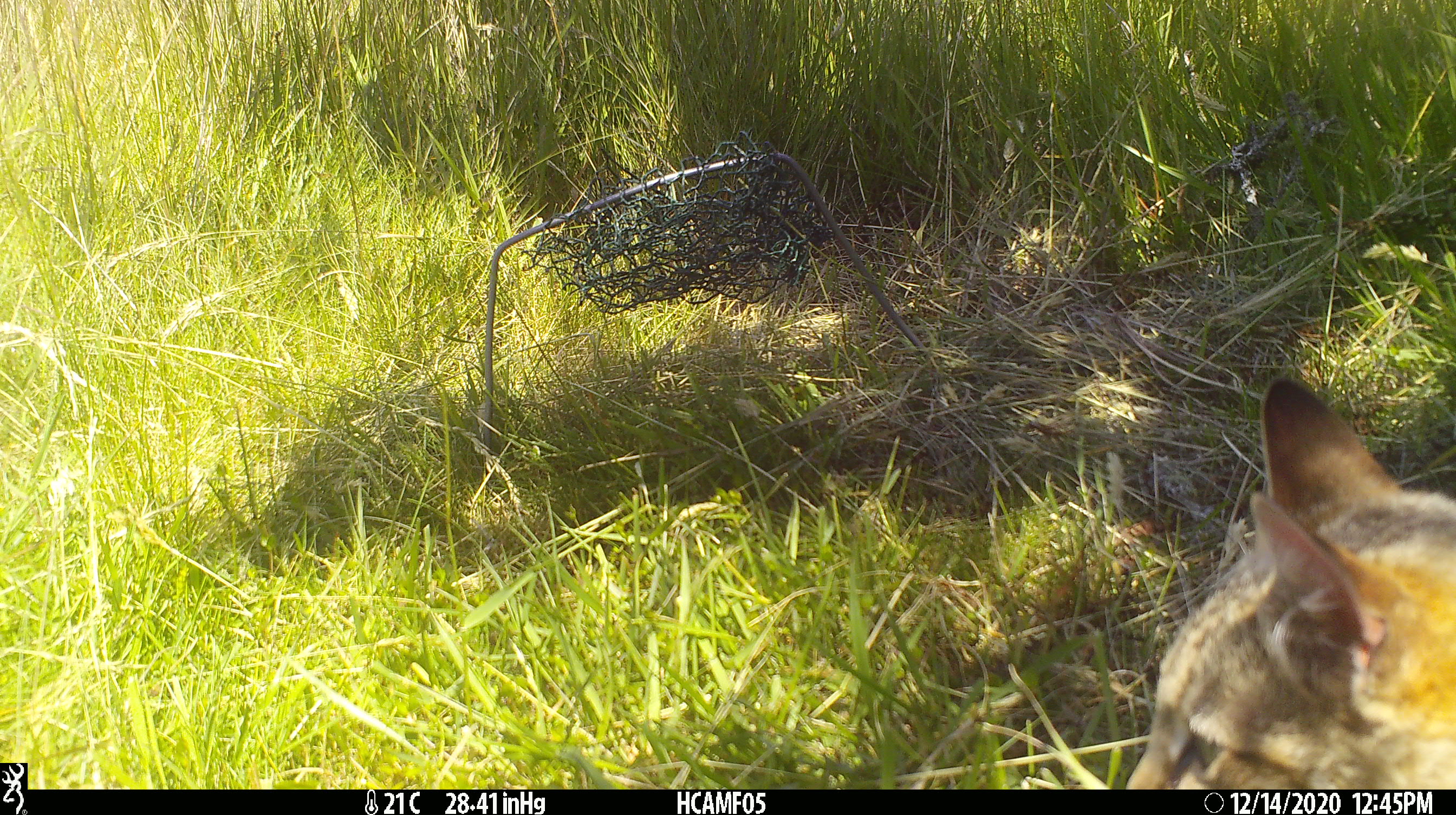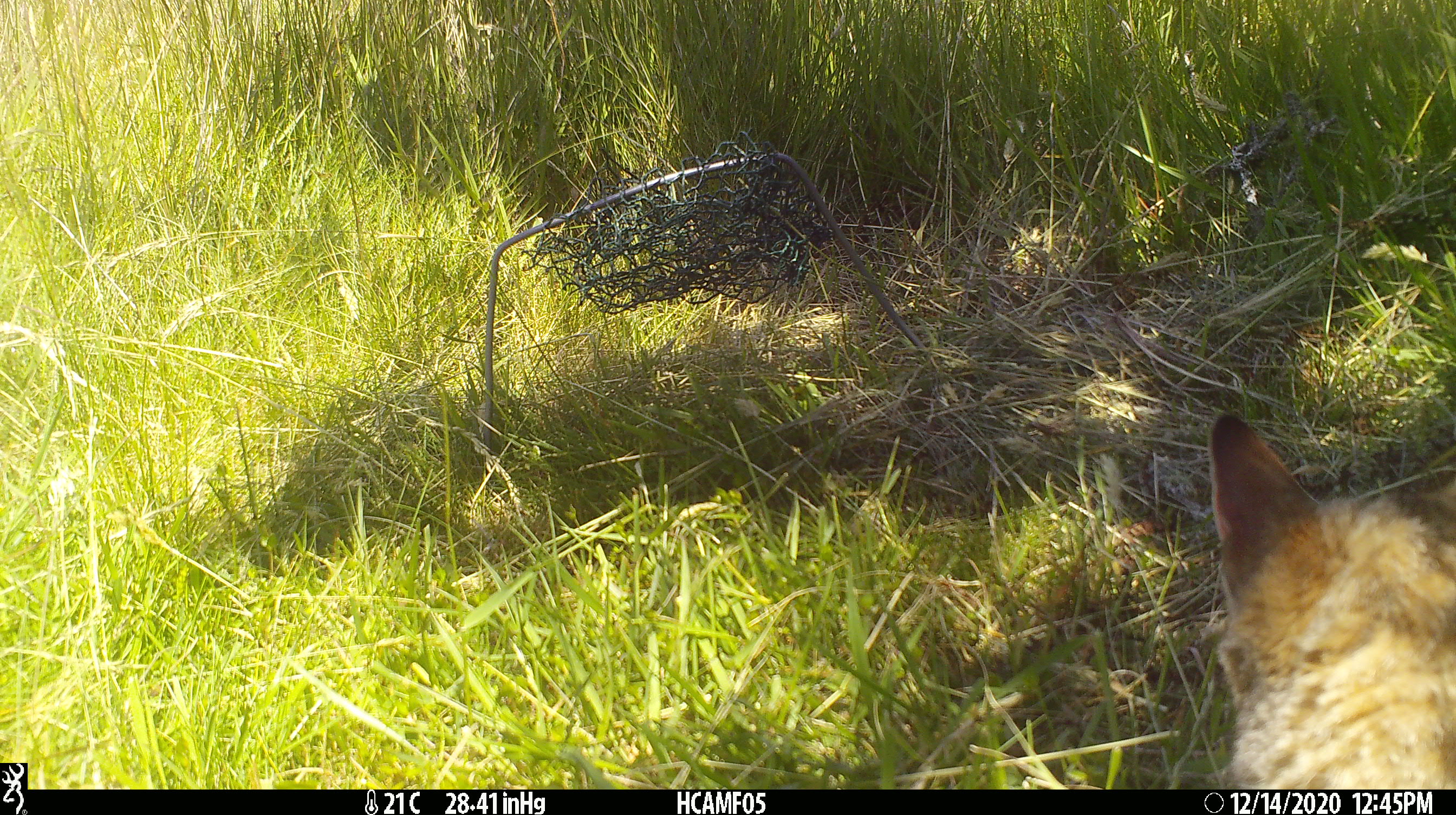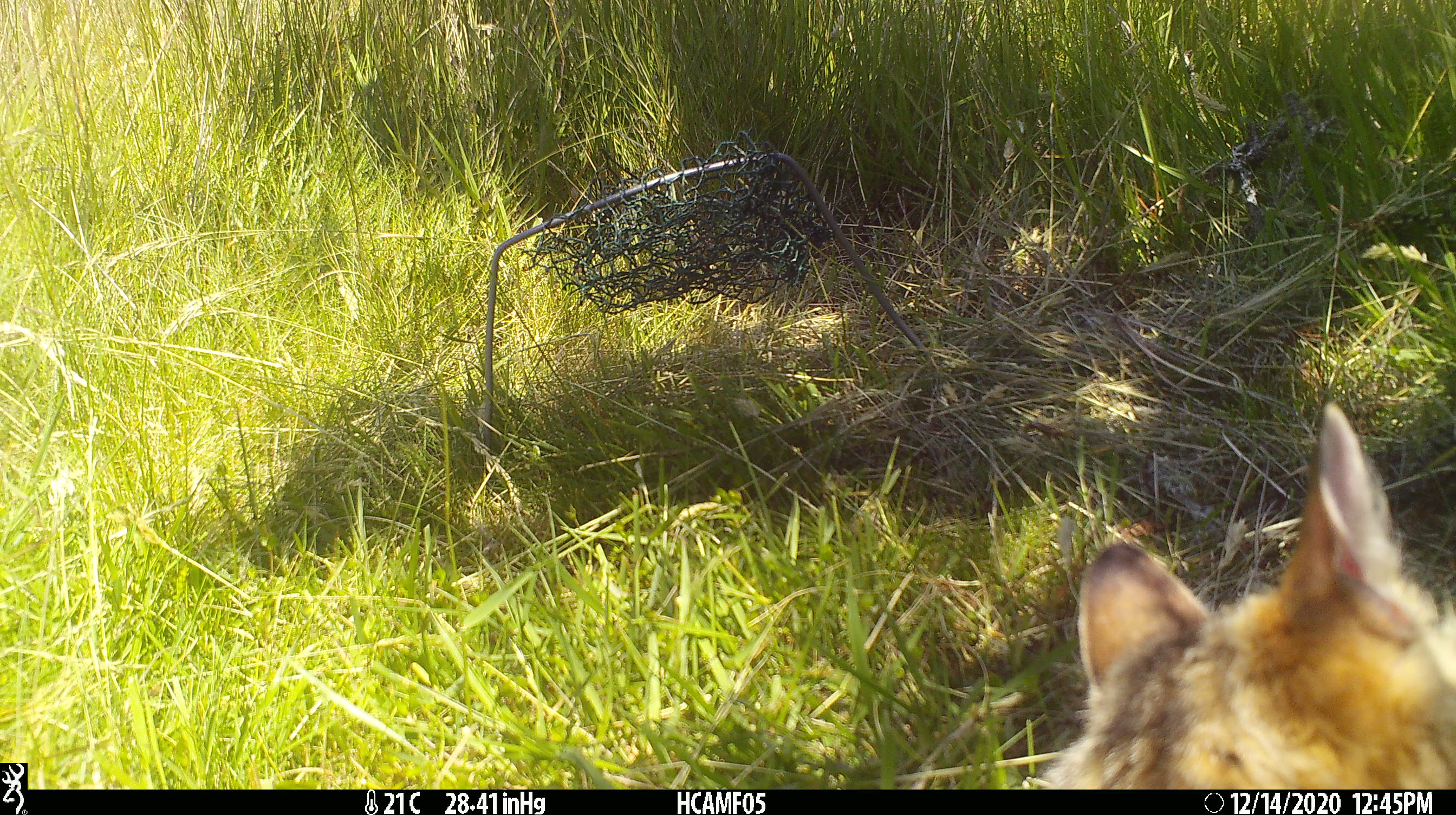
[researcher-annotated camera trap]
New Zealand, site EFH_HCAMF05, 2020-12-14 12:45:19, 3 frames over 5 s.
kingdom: Animalia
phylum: Chordata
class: Mammalia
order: Carnivora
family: Felidae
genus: Felis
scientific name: Felis catus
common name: domestic cat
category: cat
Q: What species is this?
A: Cat (domestic cat) (Felis catus).